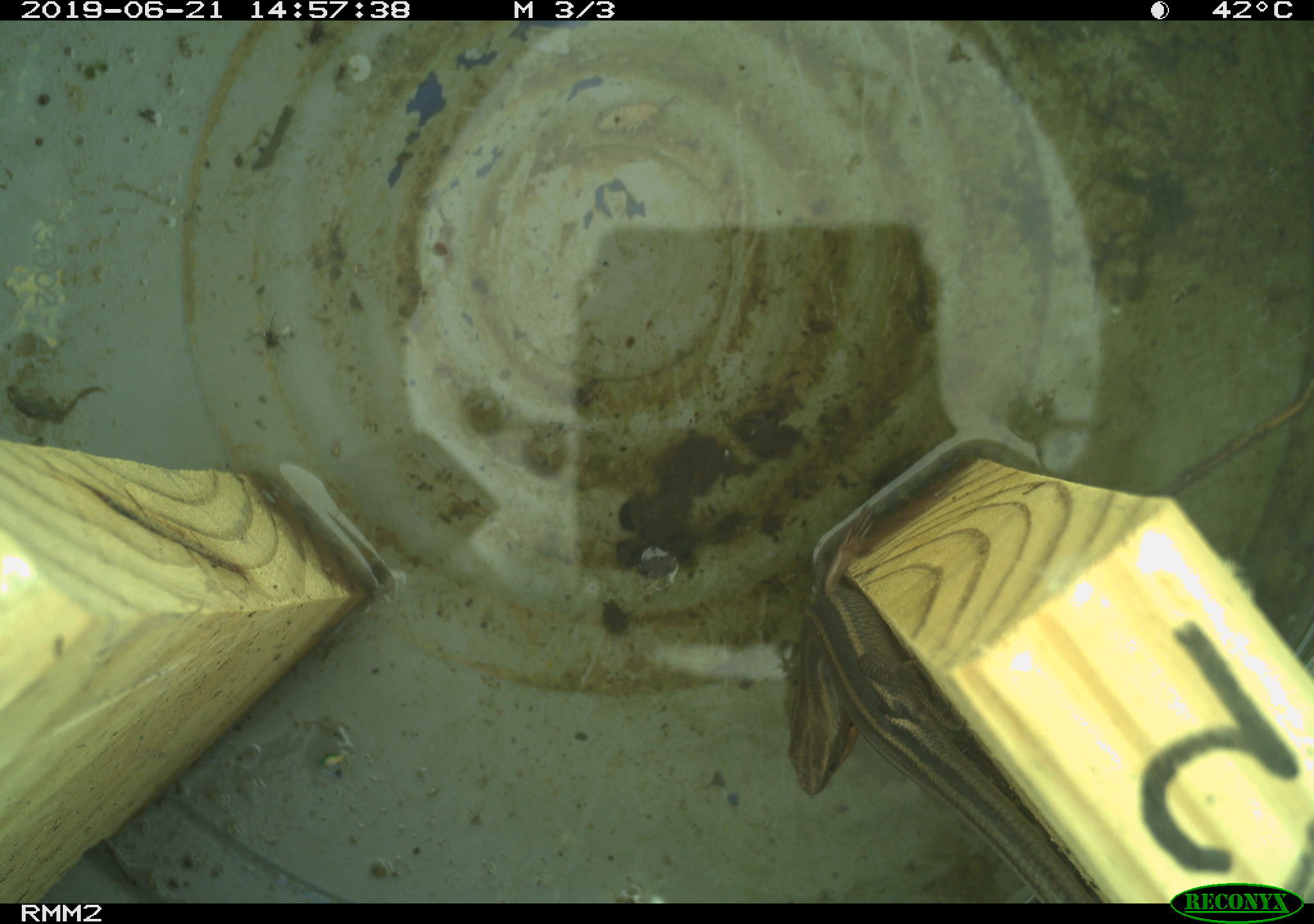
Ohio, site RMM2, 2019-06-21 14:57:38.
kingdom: Animalia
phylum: Chordata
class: Reptilia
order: Squamata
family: Scincidae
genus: Plestiodon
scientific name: Plestiodon fasciatus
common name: common five-lined skink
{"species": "common five-lined skink (Plestiodon fasciatus)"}